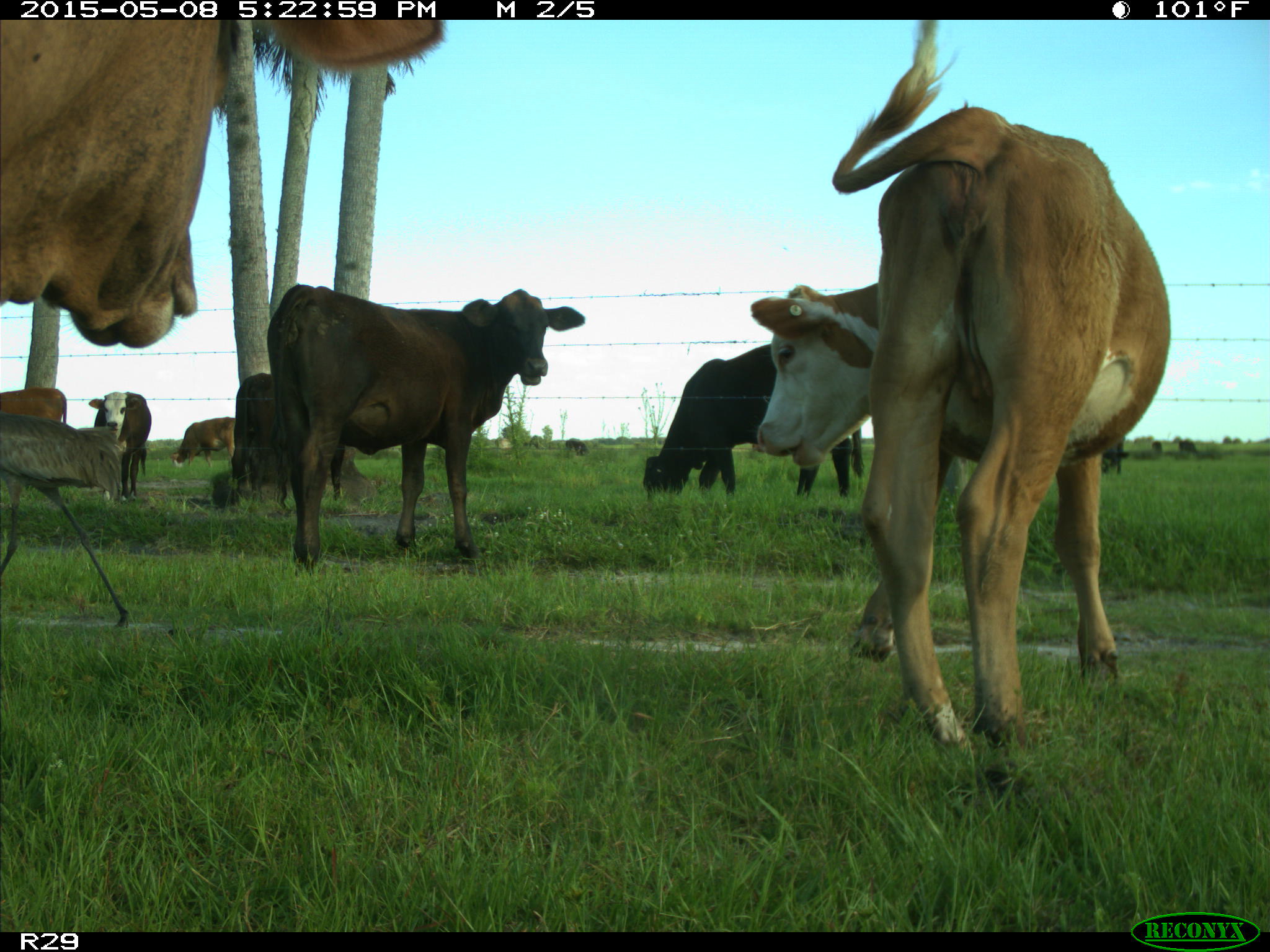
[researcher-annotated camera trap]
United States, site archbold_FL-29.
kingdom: Animalia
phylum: Chordata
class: Mammalia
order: Artiodactyla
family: Bovidae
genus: Bos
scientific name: Bos taurus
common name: domestic cow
Bos taurus (domestic cow).